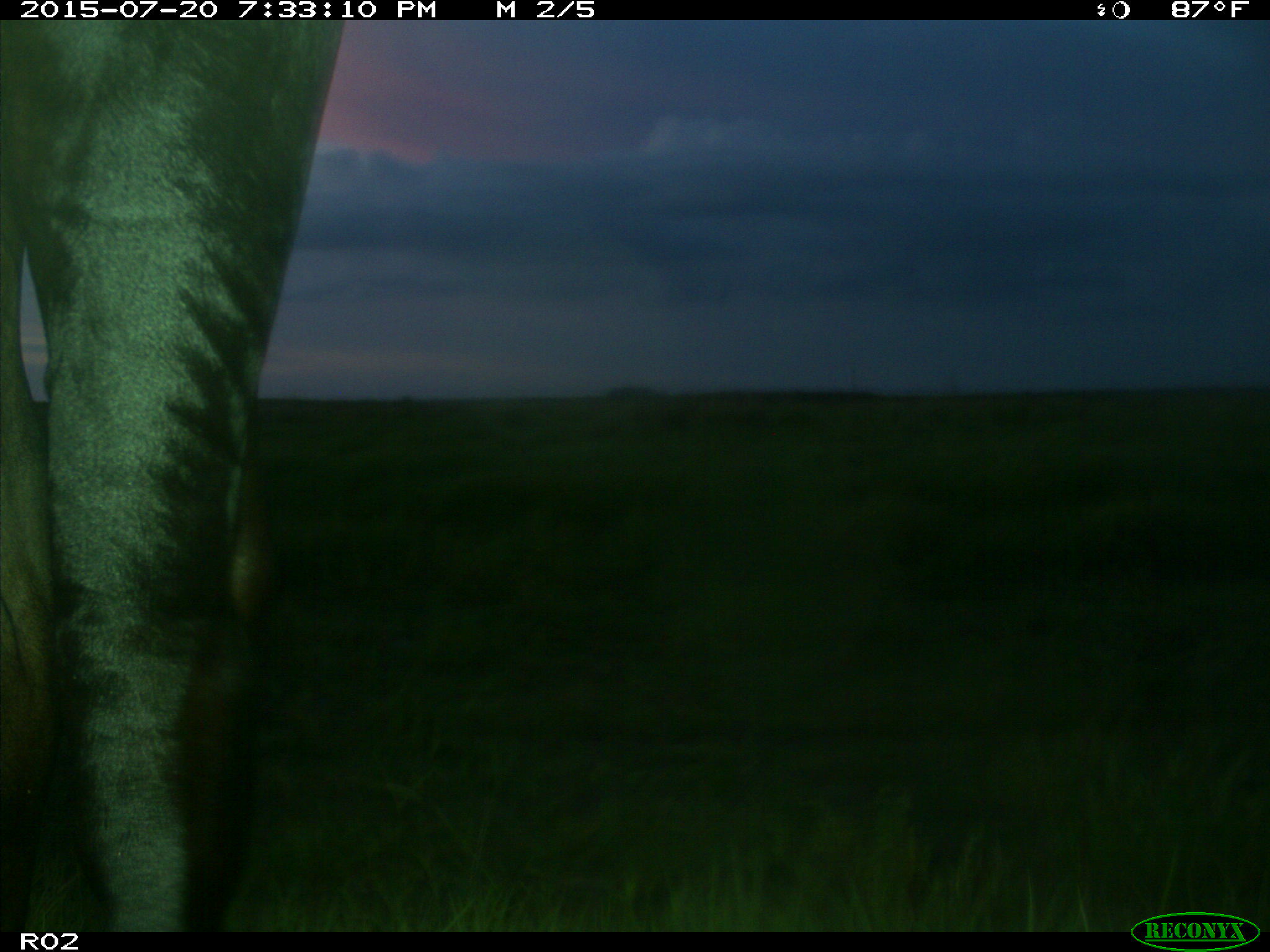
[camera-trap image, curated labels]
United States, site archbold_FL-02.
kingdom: Animalia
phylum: Chordata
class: Mammalia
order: Artiodactyla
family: Bovidae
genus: Bos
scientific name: Bos taurus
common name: domestic cow